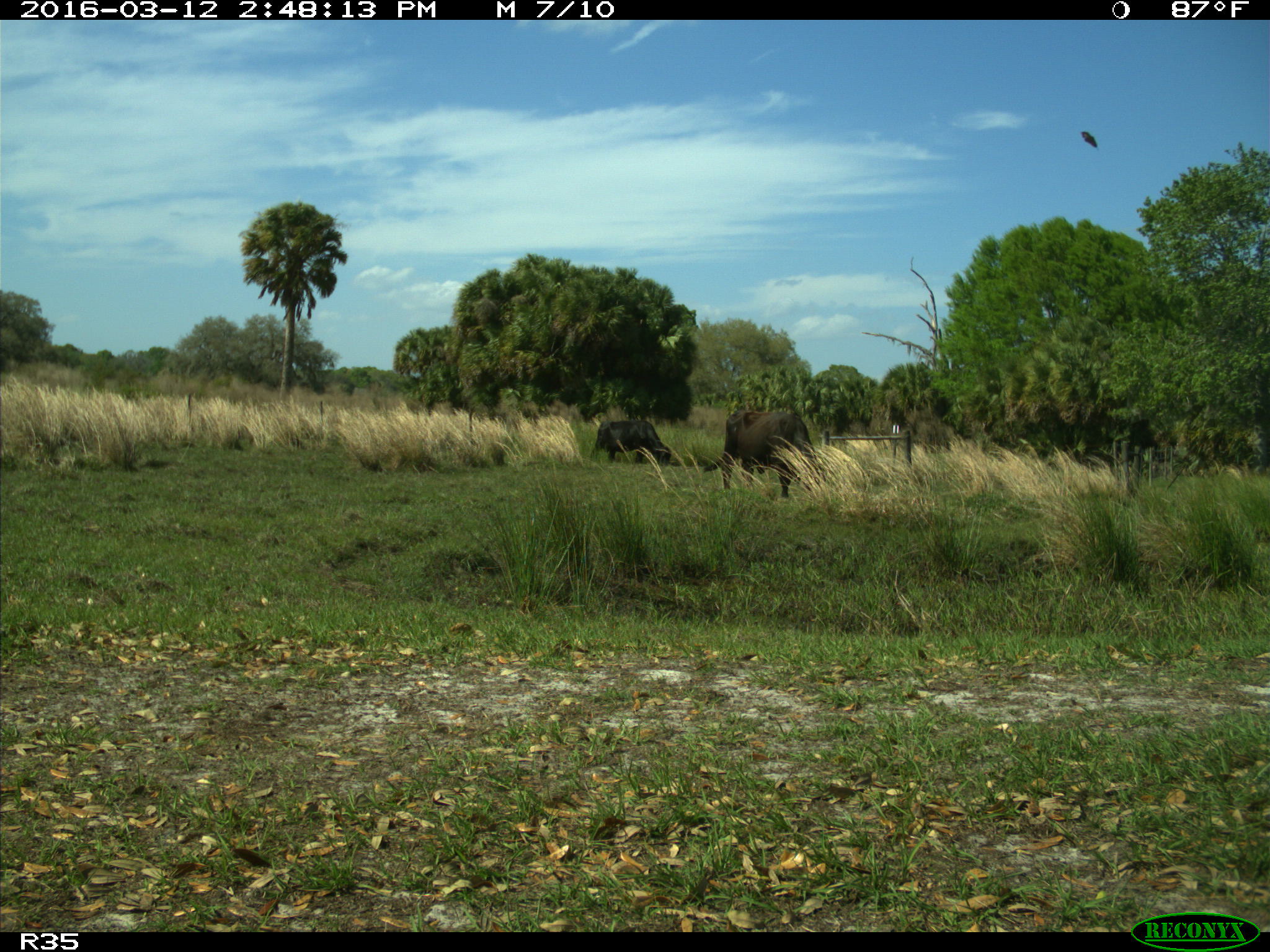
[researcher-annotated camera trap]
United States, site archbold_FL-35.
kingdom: Animalia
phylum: Chordata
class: Mammalia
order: Artiodactyla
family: Bovidae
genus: Bos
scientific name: Bos taurus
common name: domestic cow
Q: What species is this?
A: Bos taurus (domestic cow).